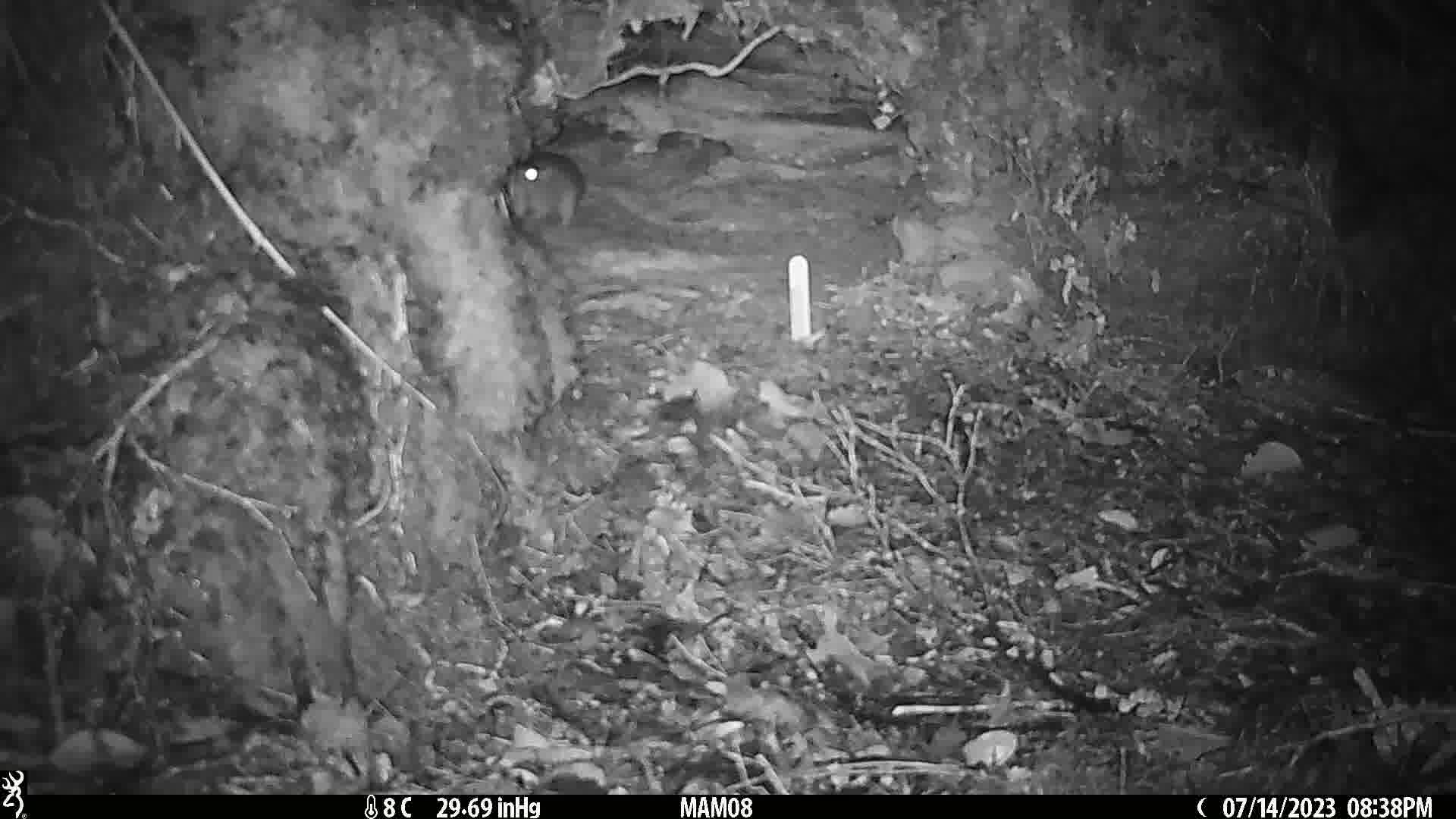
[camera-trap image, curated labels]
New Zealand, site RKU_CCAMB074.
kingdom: Animalia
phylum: Chordata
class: Mammalia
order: Rodentia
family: Muridae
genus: Rattus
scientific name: Rattus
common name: rat